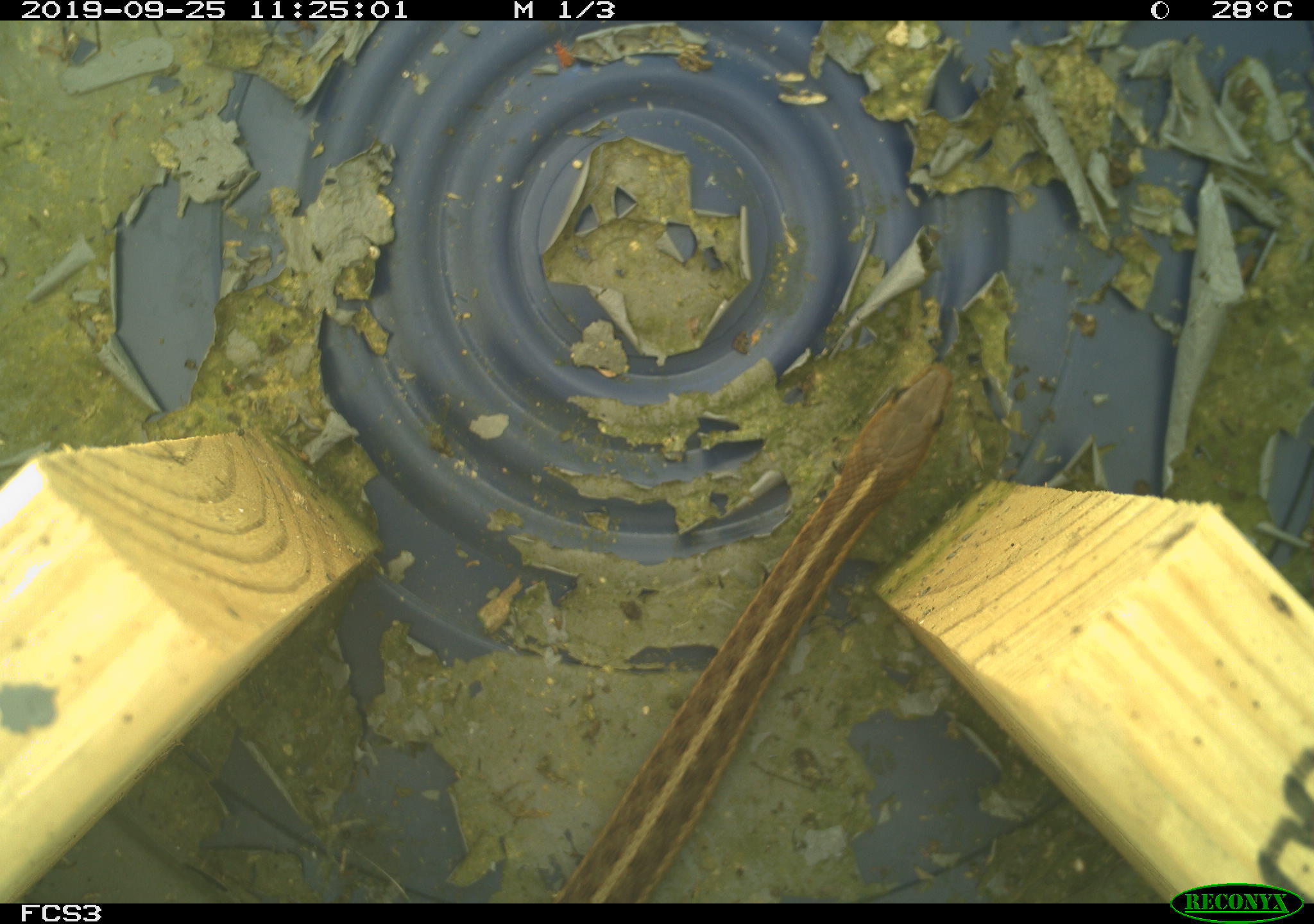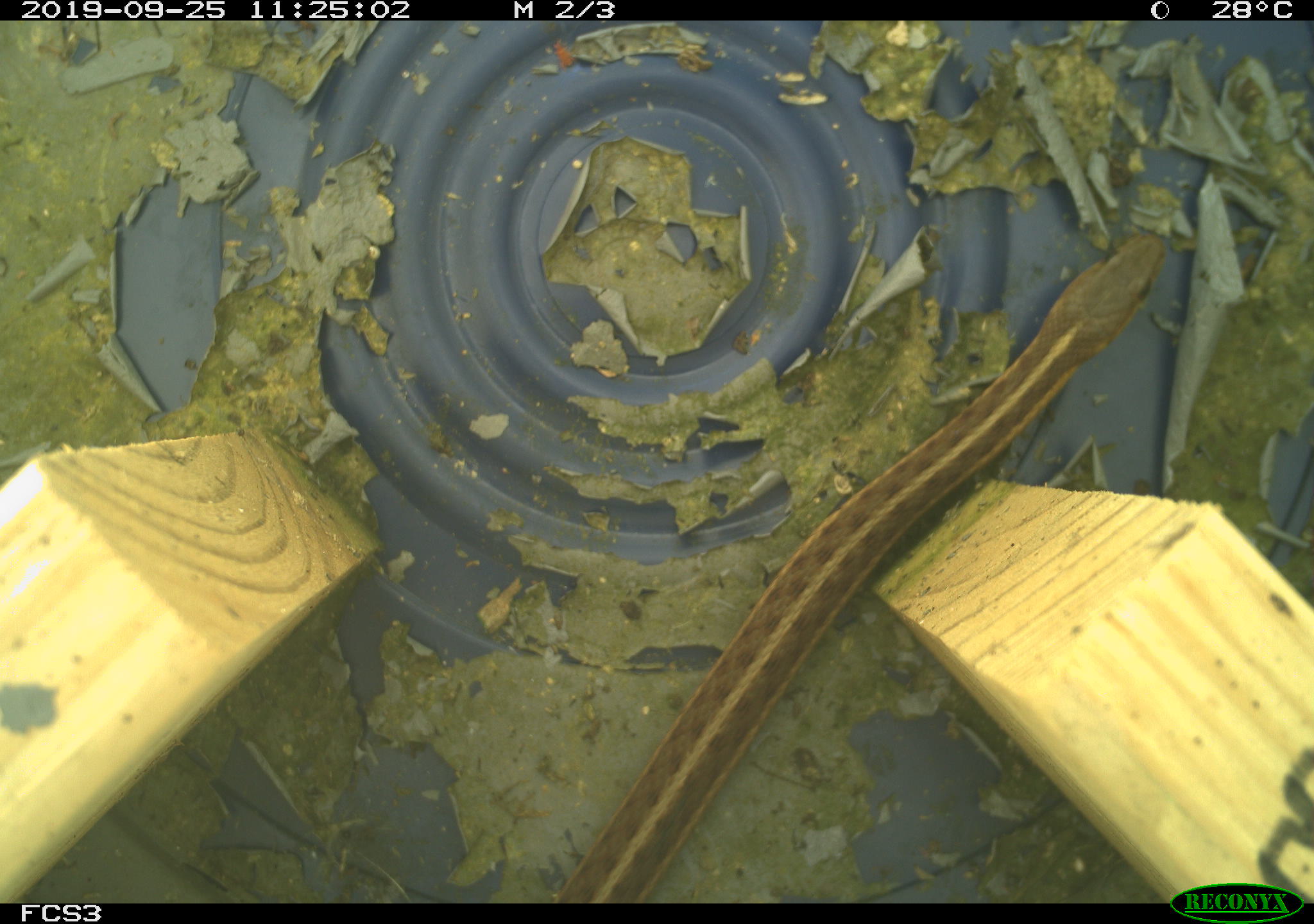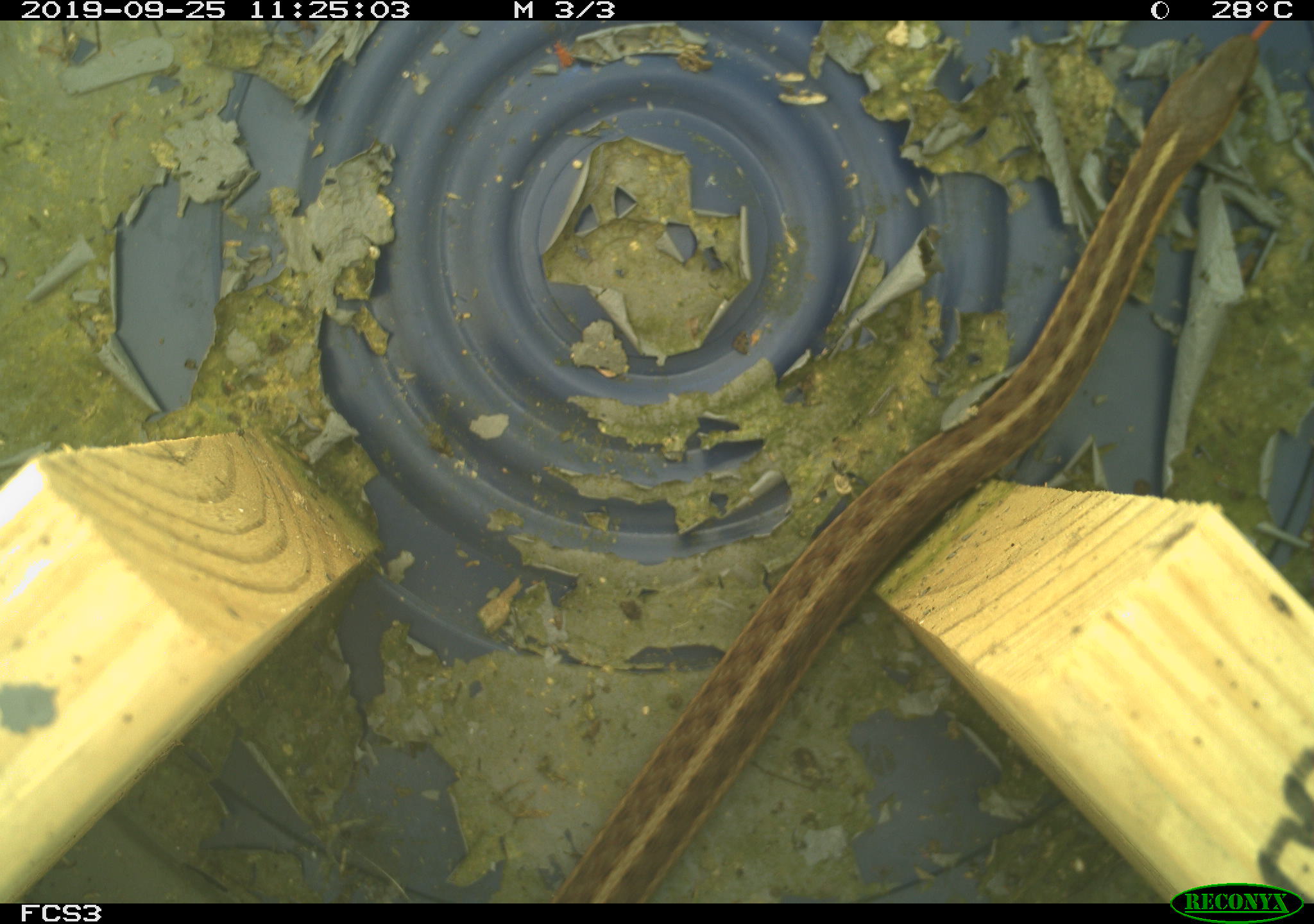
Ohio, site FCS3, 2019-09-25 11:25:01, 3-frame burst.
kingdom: Animalia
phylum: Chordata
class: Reptilia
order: Squamata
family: Colubridae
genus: Thamnophis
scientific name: Thamnophis sirtalis sirtalis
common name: eastern gartersnake